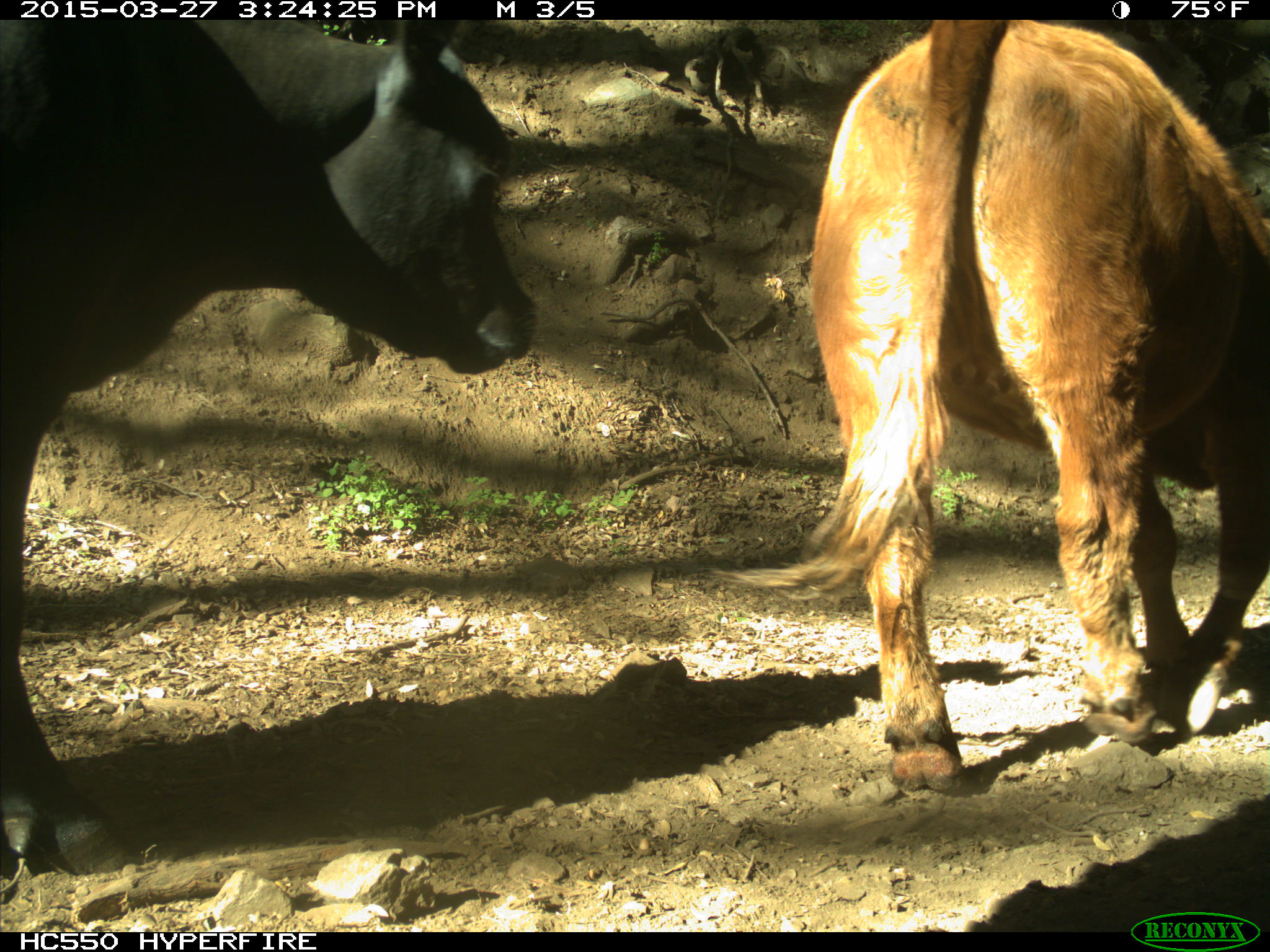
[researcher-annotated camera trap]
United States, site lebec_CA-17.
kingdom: Animalia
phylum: Chordata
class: Mammalia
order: Artiodactyla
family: Bovidae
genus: Bos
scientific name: Bos taurus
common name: domestic cow